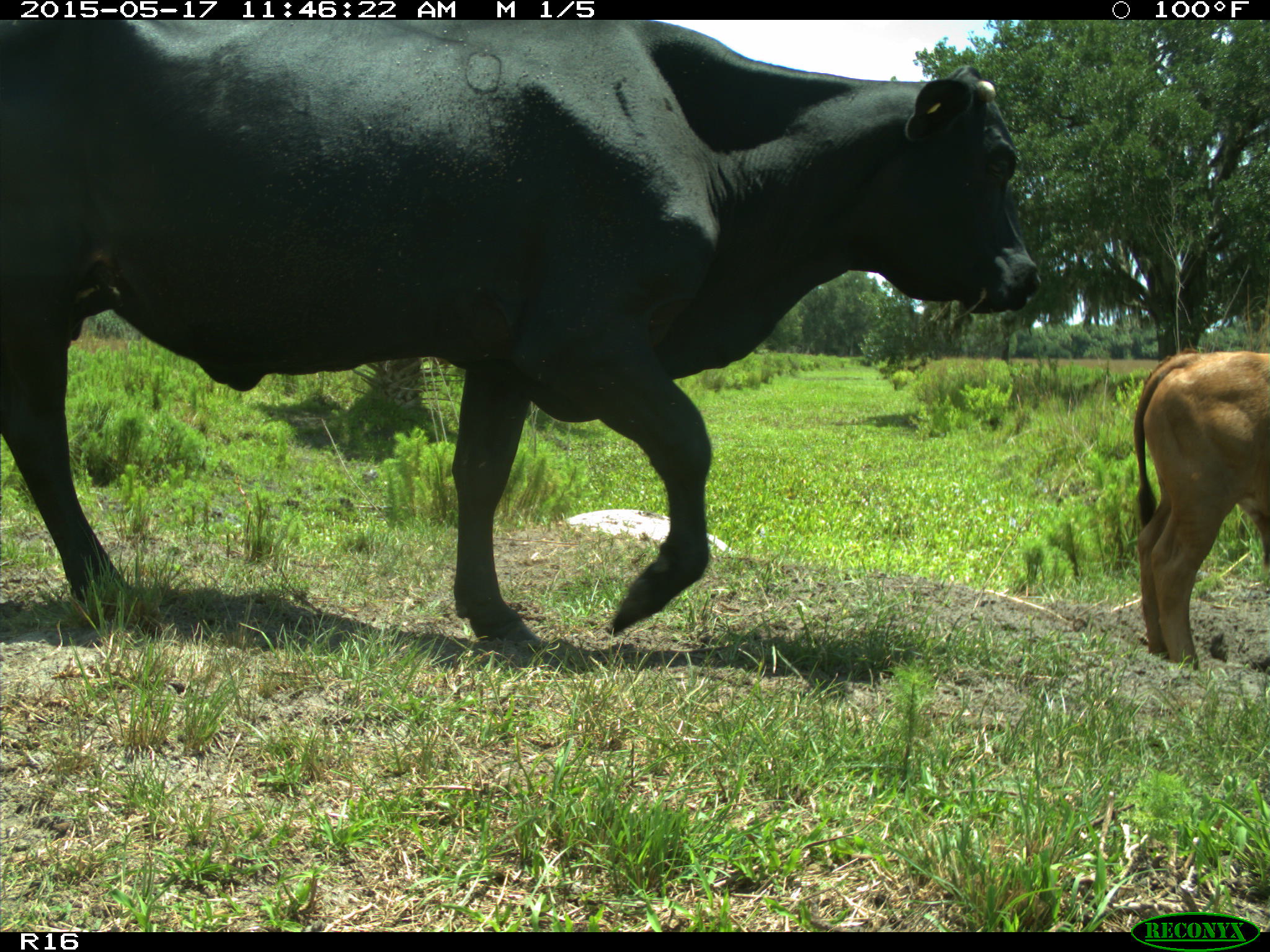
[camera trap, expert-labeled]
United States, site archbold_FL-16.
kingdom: Animalia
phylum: Chordata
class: Mammalia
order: Artiodactyla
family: Bovidae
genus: Bos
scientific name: Bos taurus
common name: domestic cow